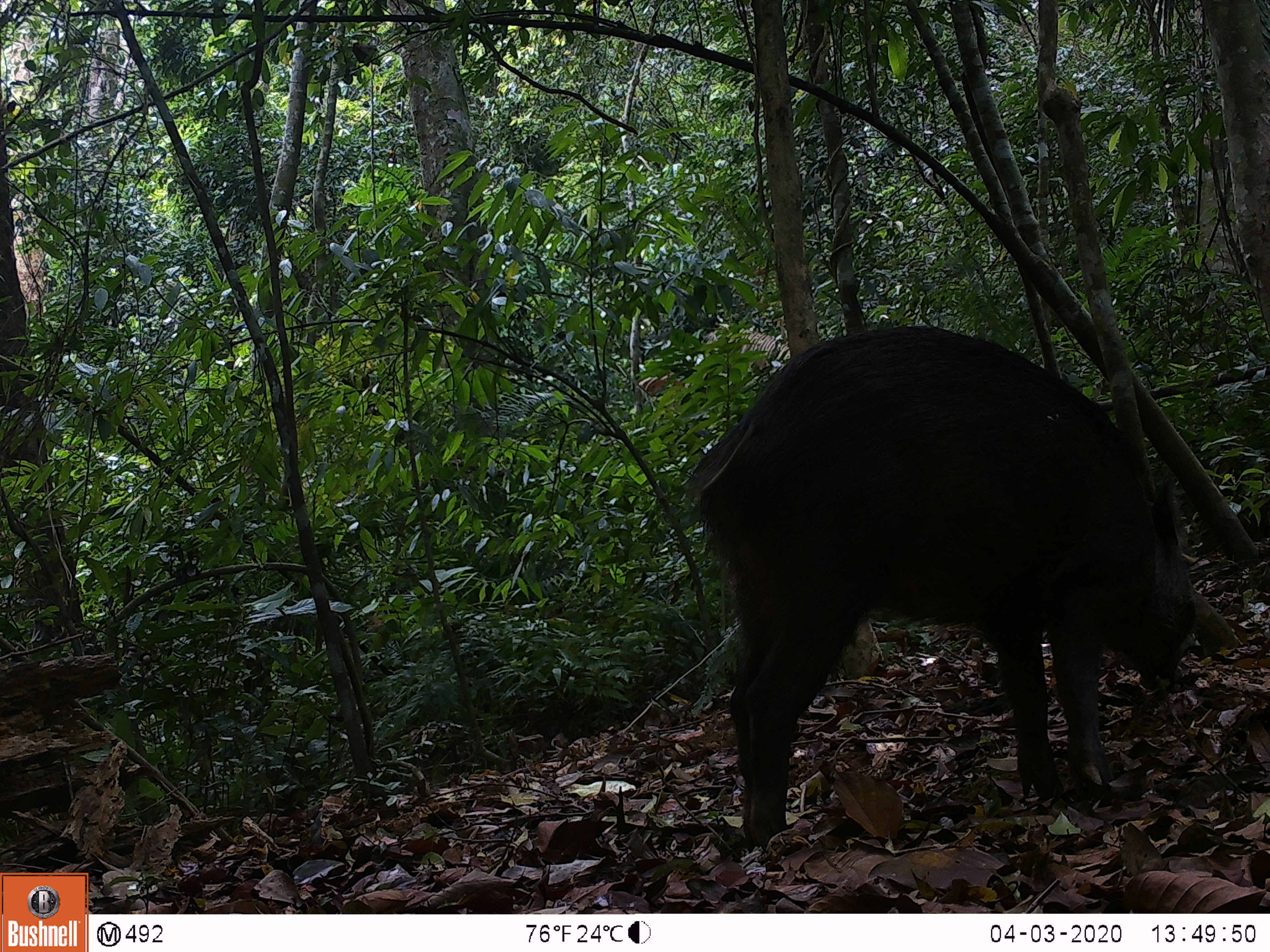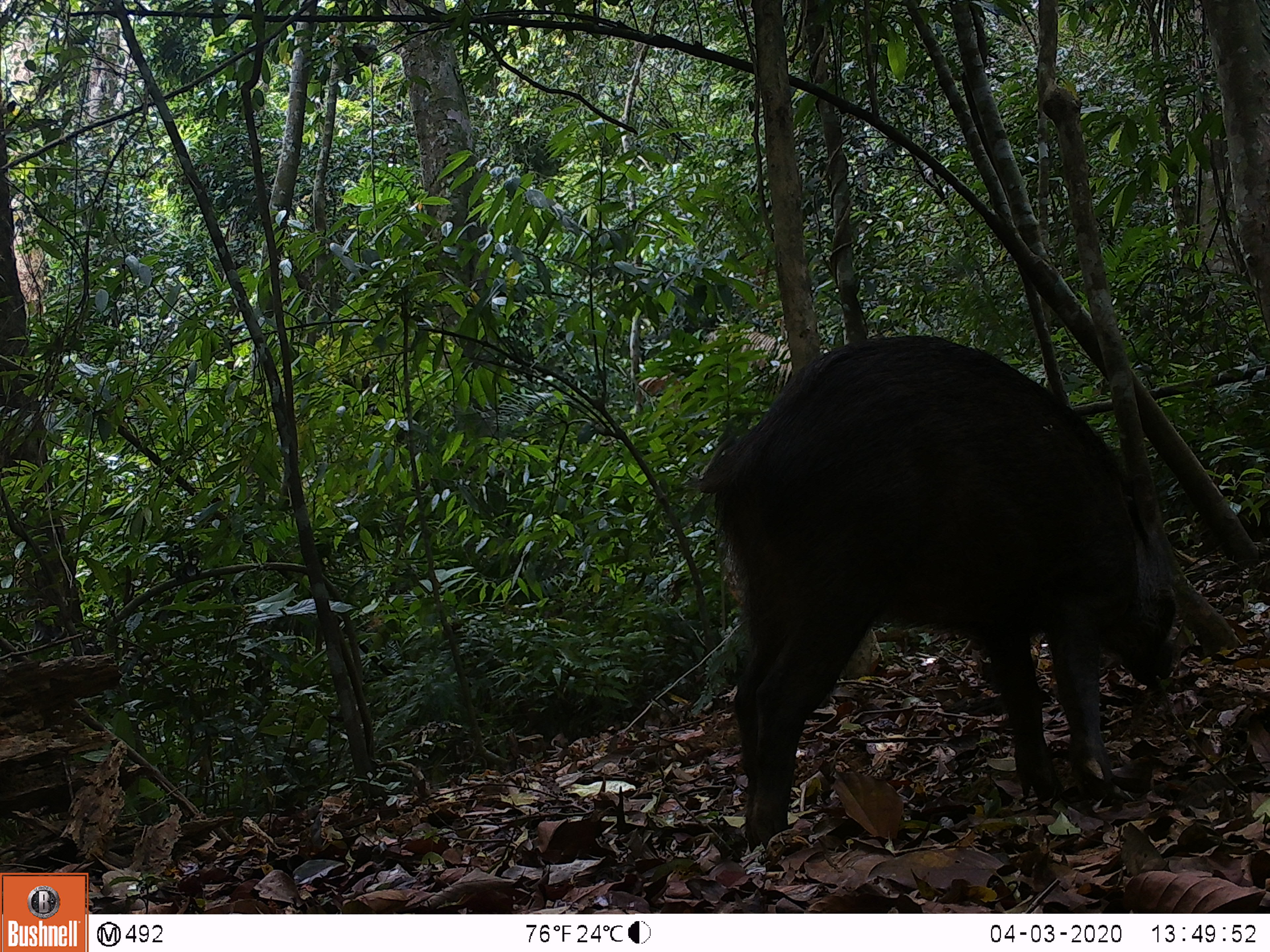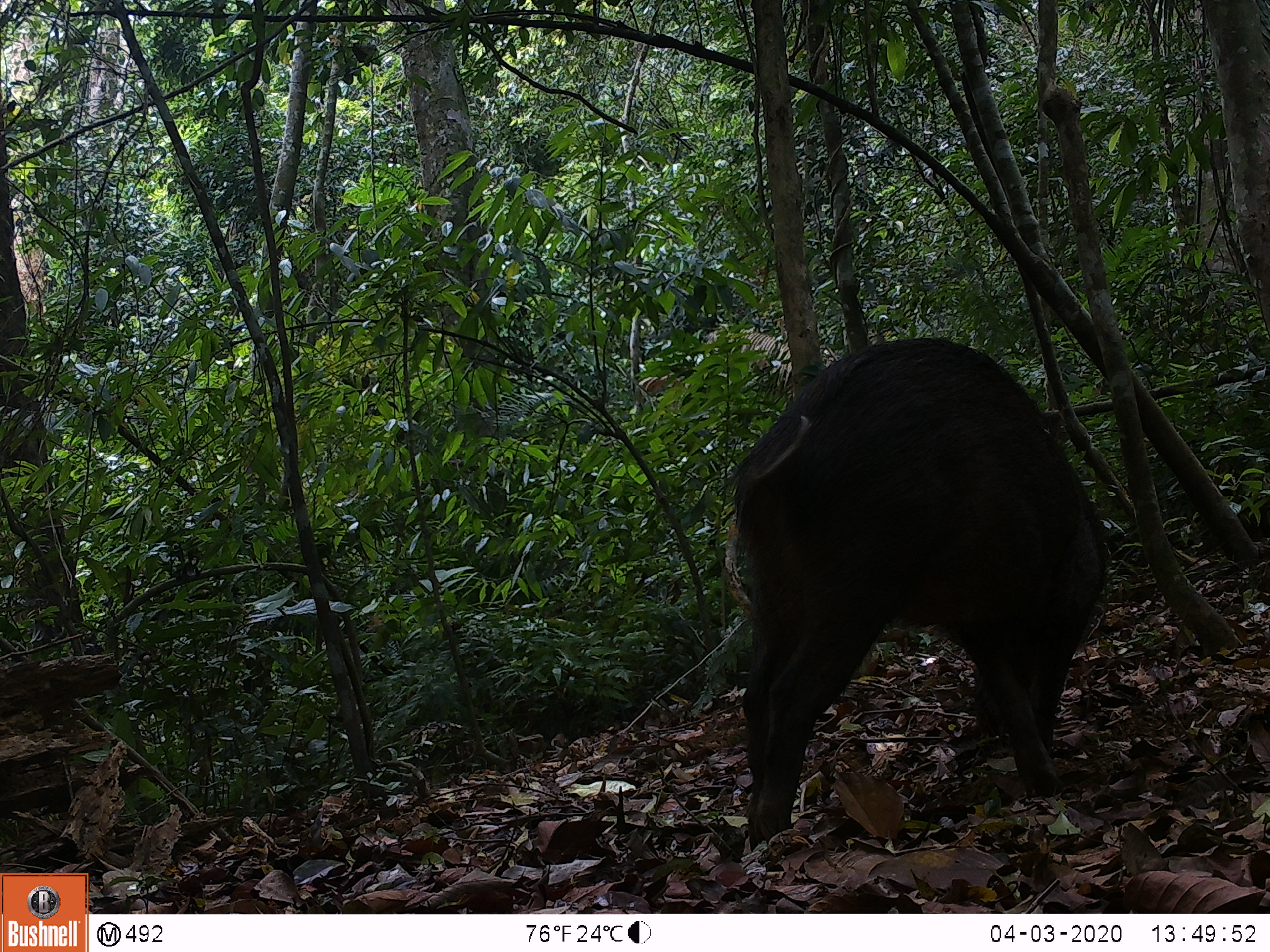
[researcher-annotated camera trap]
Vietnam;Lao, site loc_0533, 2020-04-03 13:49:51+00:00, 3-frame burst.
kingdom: Animalia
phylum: Chordata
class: Mammalia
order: Artiodactyla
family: Suidae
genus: Sus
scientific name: Sus scrofa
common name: eurasian wild pig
Eurasian wild pig (Sus scrofa). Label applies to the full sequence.